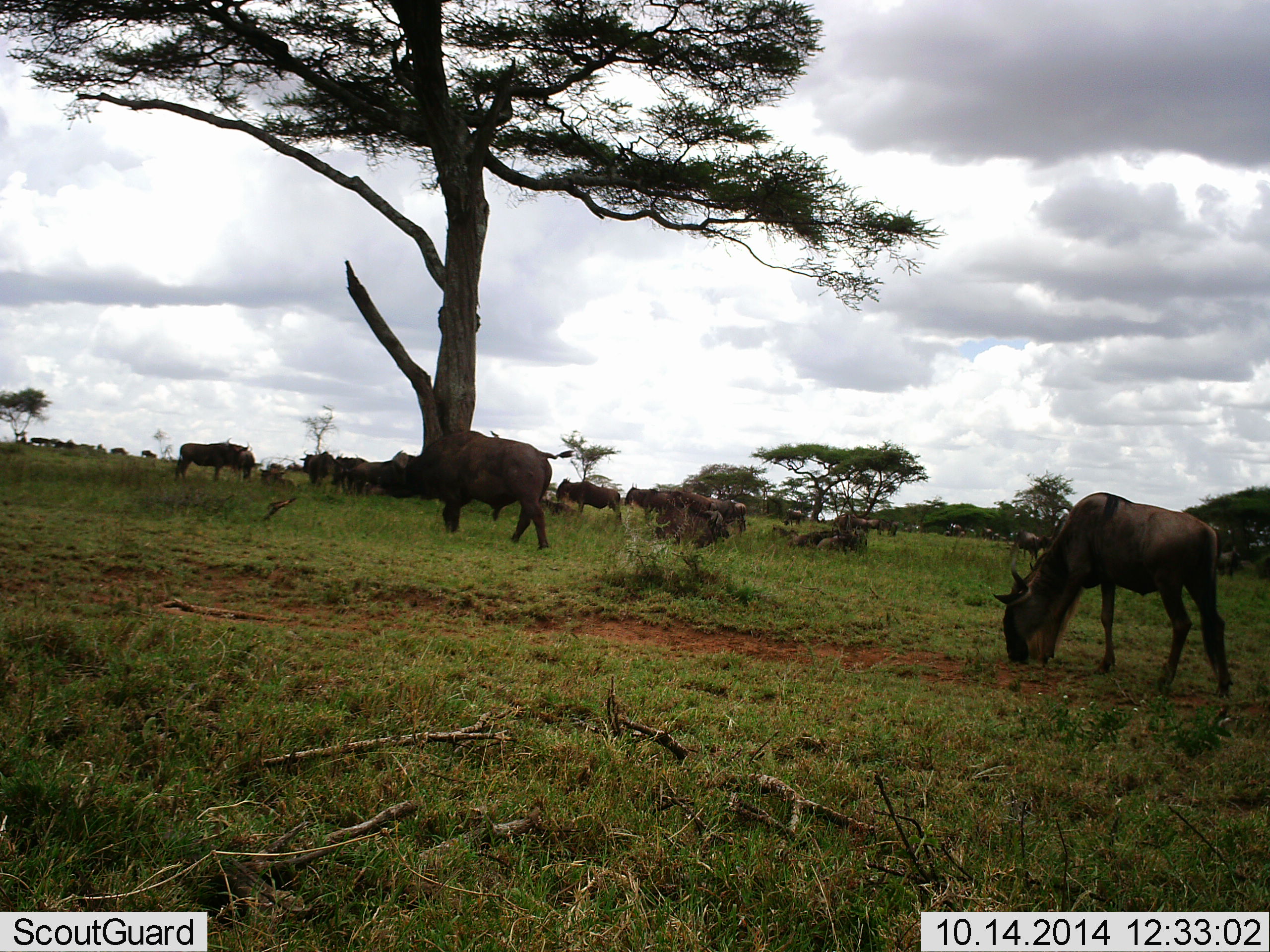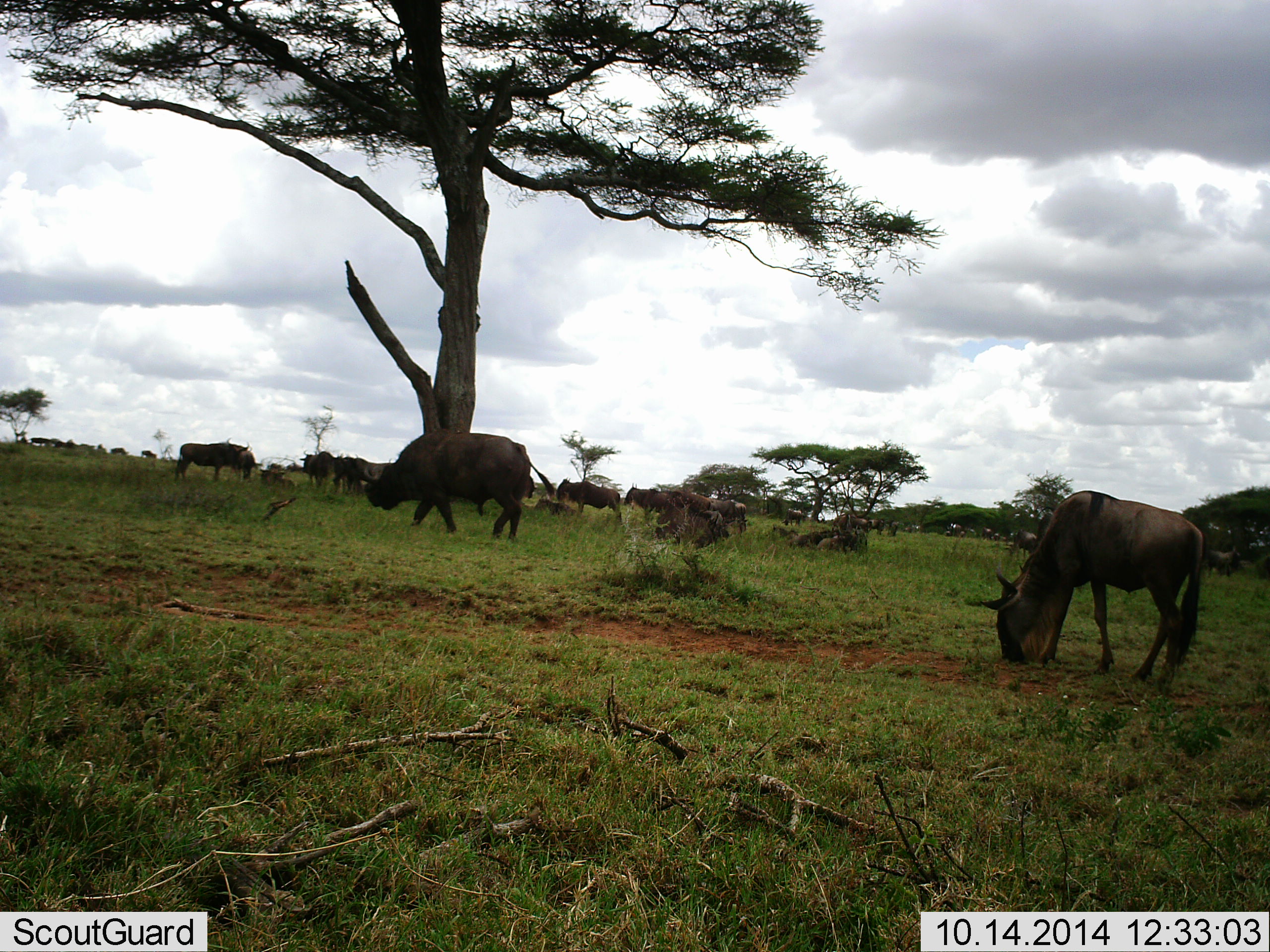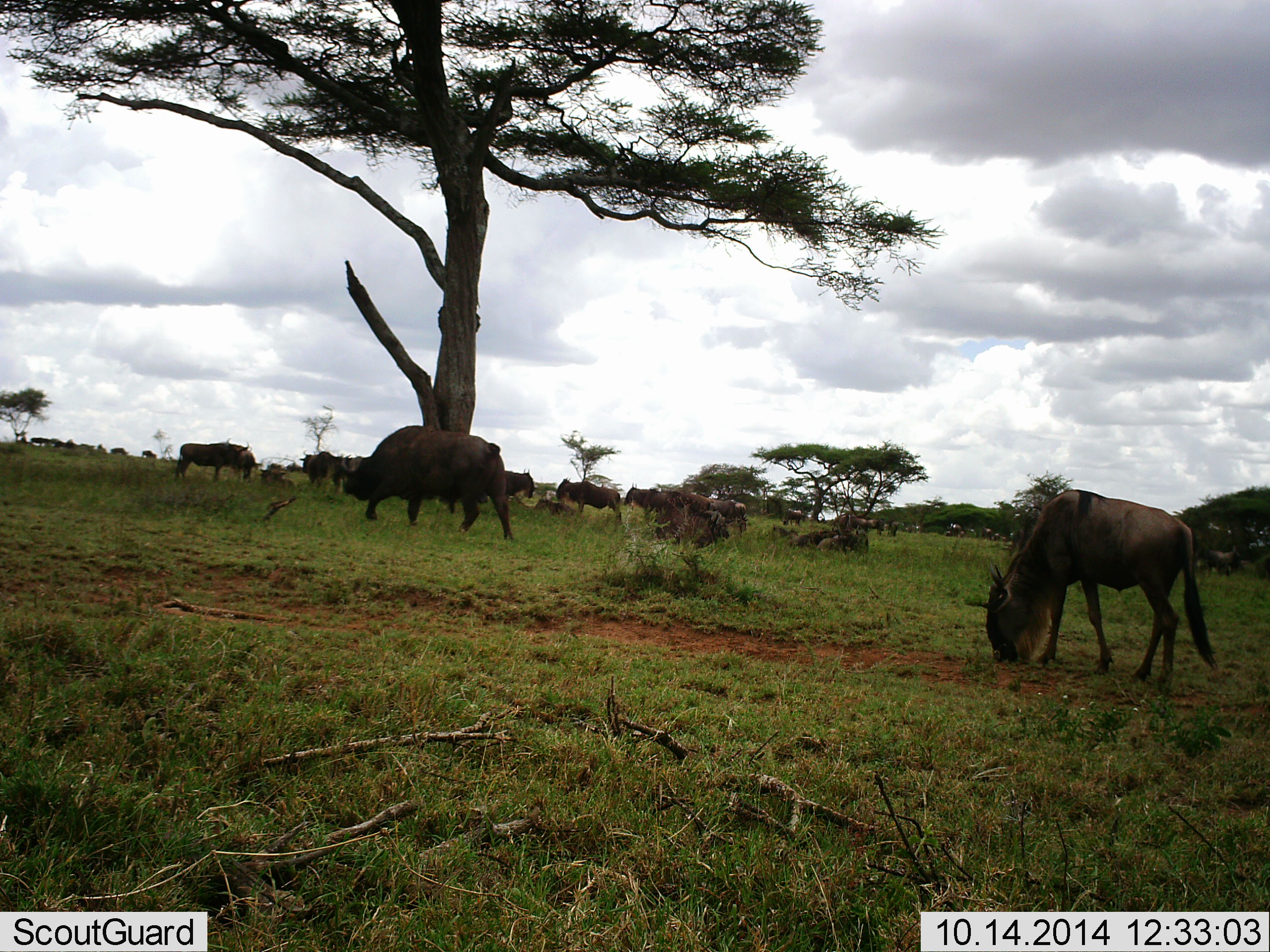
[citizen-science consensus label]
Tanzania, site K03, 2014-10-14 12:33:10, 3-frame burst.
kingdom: Animalia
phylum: Chordata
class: Mammalia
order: Artiodactyla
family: Bovidae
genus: Connochaetes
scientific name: Connochaetes taurinus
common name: blue wildebeest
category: wildebeest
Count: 11-50.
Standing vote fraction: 63%.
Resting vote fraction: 37%.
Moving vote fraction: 42%.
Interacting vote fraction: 0%.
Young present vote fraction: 0%.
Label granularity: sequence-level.